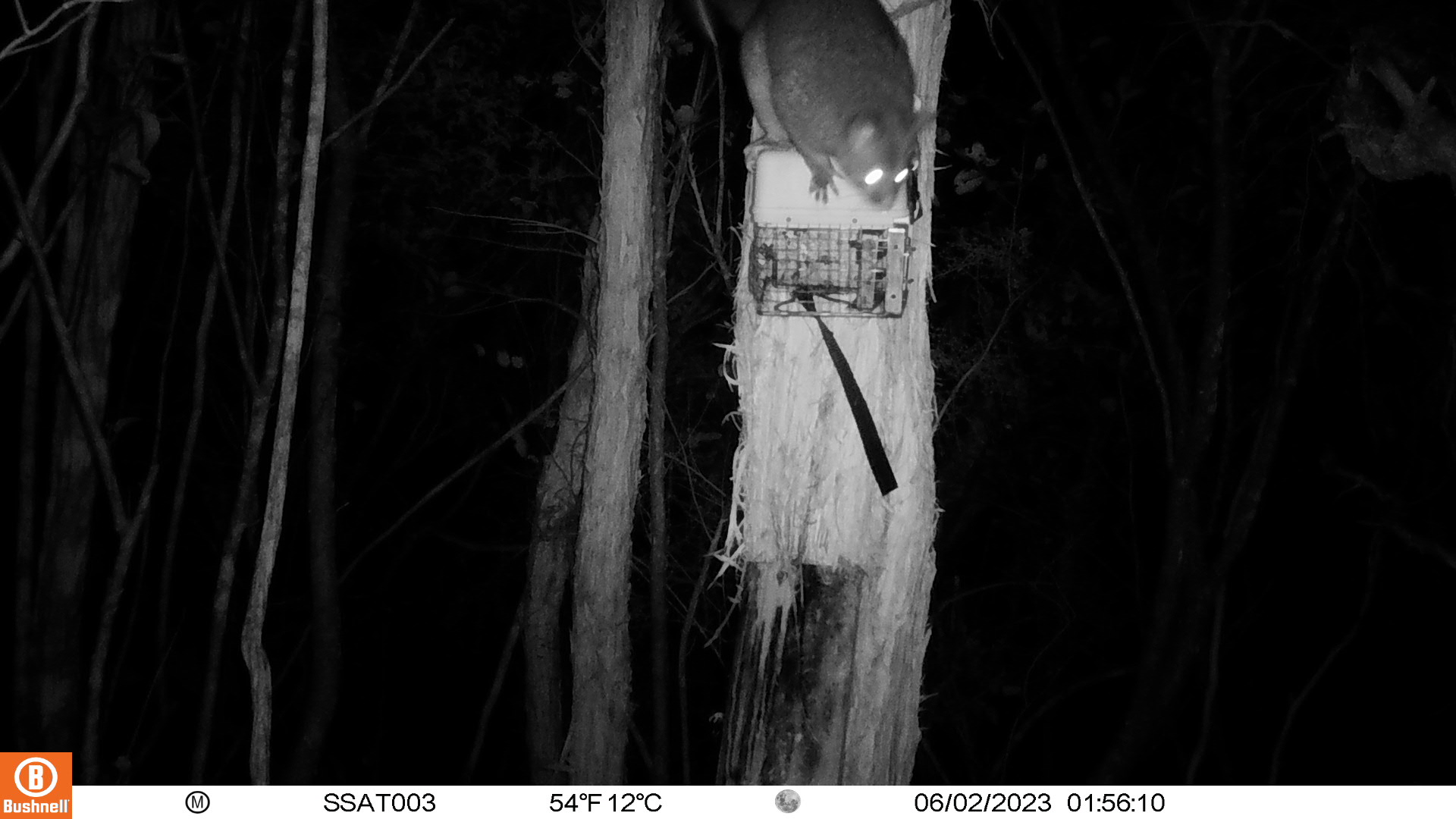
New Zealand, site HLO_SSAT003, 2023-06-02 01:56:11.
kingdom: Animalia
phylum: Chordata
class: Mammalia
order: Diprotodontia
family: Phalangeridae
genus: Trichosurus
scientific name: Trichosurus vulpecula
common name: common brushtail possum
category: possum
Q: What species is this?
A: Possum (common brushtail possum) (Trichosurus vulpecula).